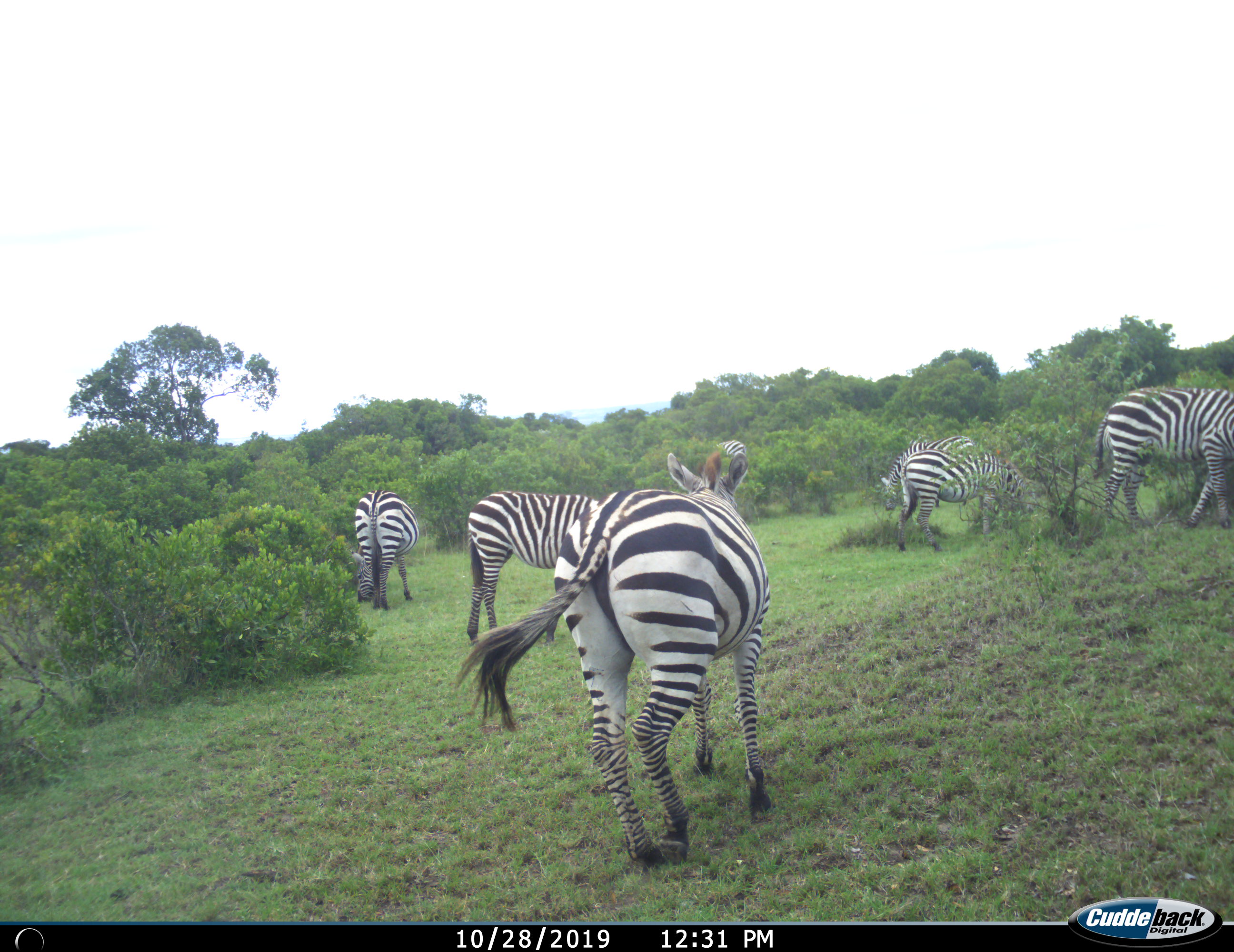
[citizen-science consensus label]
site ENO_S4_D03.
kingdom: Animalia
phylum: Chordata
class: Mammalia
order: Perissodactyla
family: Equidae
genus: Equus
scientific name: Equus quagga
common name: plains zebra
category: zebraplains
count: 6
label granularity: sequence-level